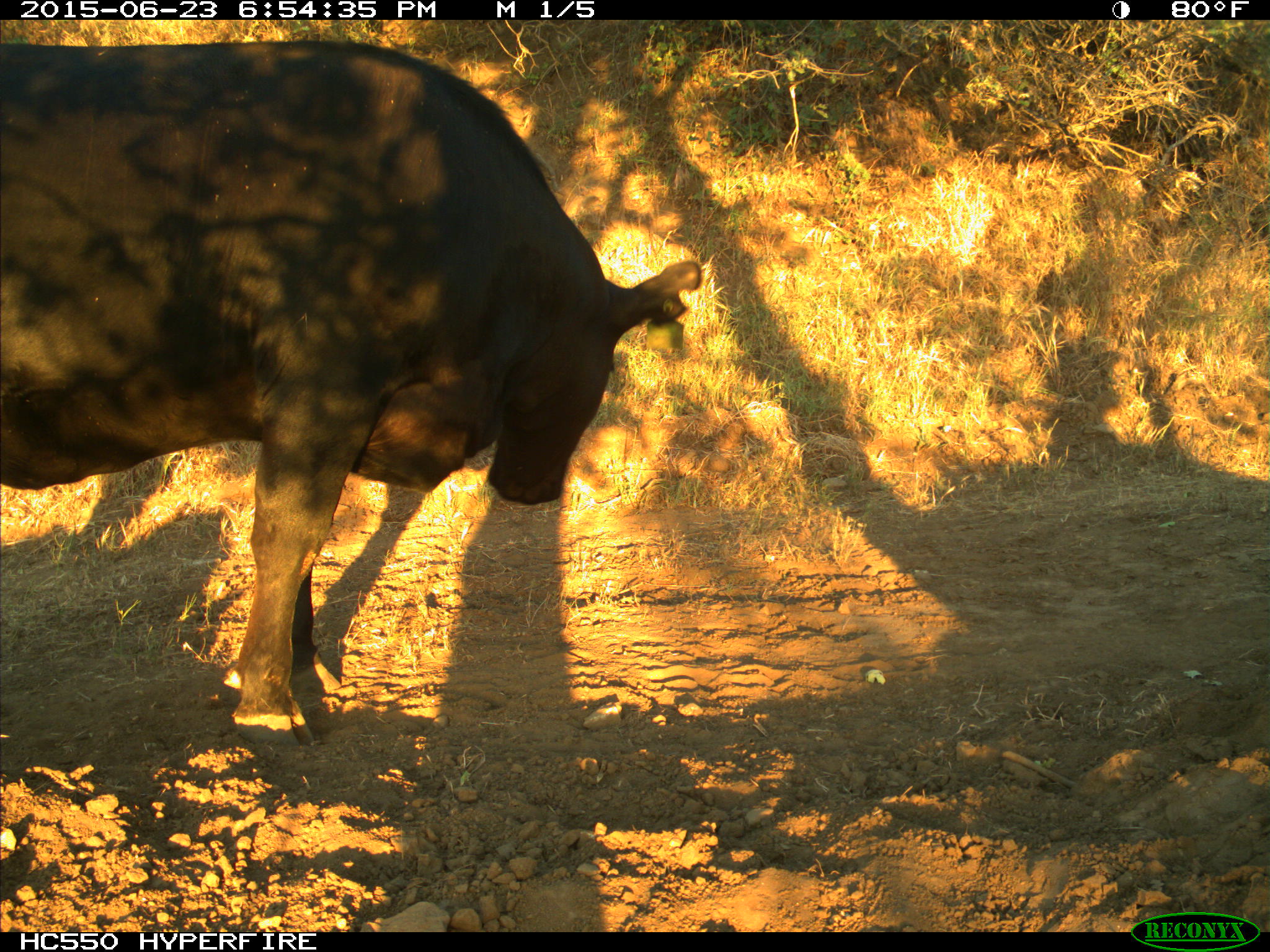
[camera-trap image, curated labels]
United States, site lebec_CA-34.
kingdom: Animalia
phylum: Chordata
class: Mammalia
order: Artiodactyla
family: Bovidae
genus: Bos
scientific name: Bos taurus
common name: domestic cow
Bos taurus (domestic cow).